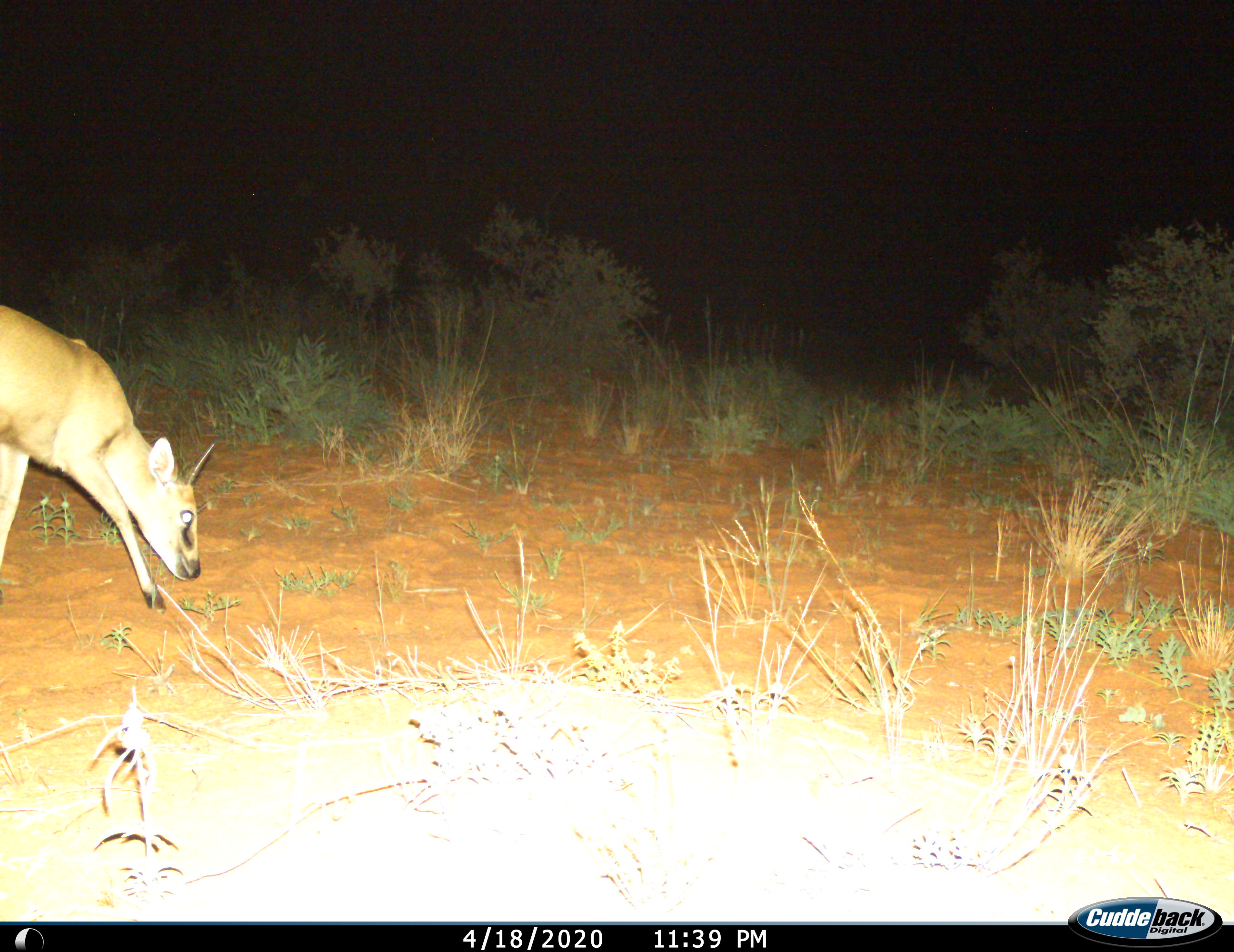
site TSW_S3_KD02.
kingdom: Animalia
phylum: Chordata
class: Mammalia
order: Artiodactyla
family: Bovidae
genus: Sylvicapra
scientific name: Sylvicapra grimmia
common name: common duiker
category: duikercommongrey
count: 1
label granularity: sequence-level